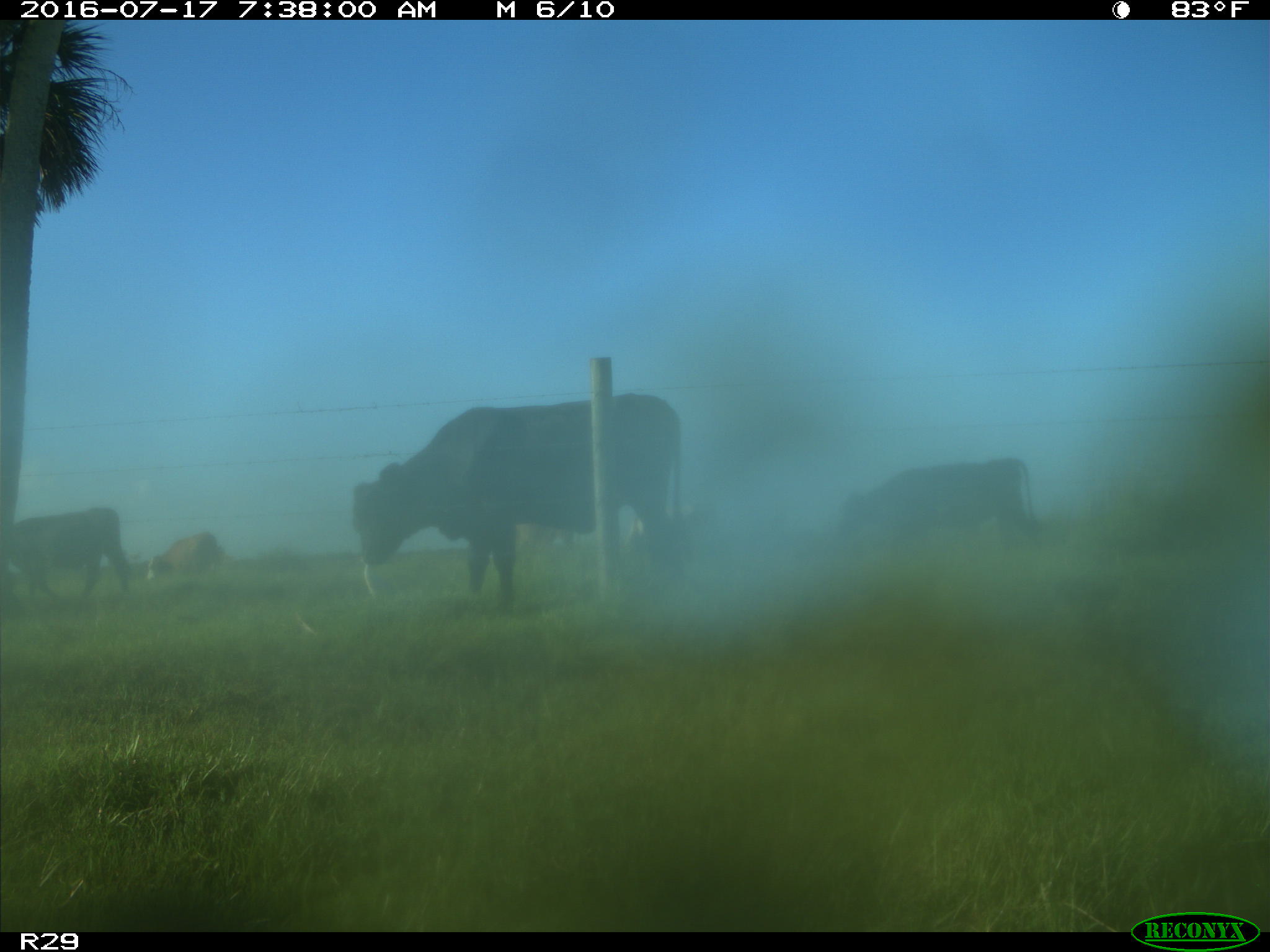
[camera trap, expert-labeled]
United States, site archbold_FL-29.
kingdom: Animalia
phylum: Chordata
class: Mammalia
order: Artiodactyla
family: Bovidae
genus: Bos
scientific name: Bos taurus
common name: domestic cow